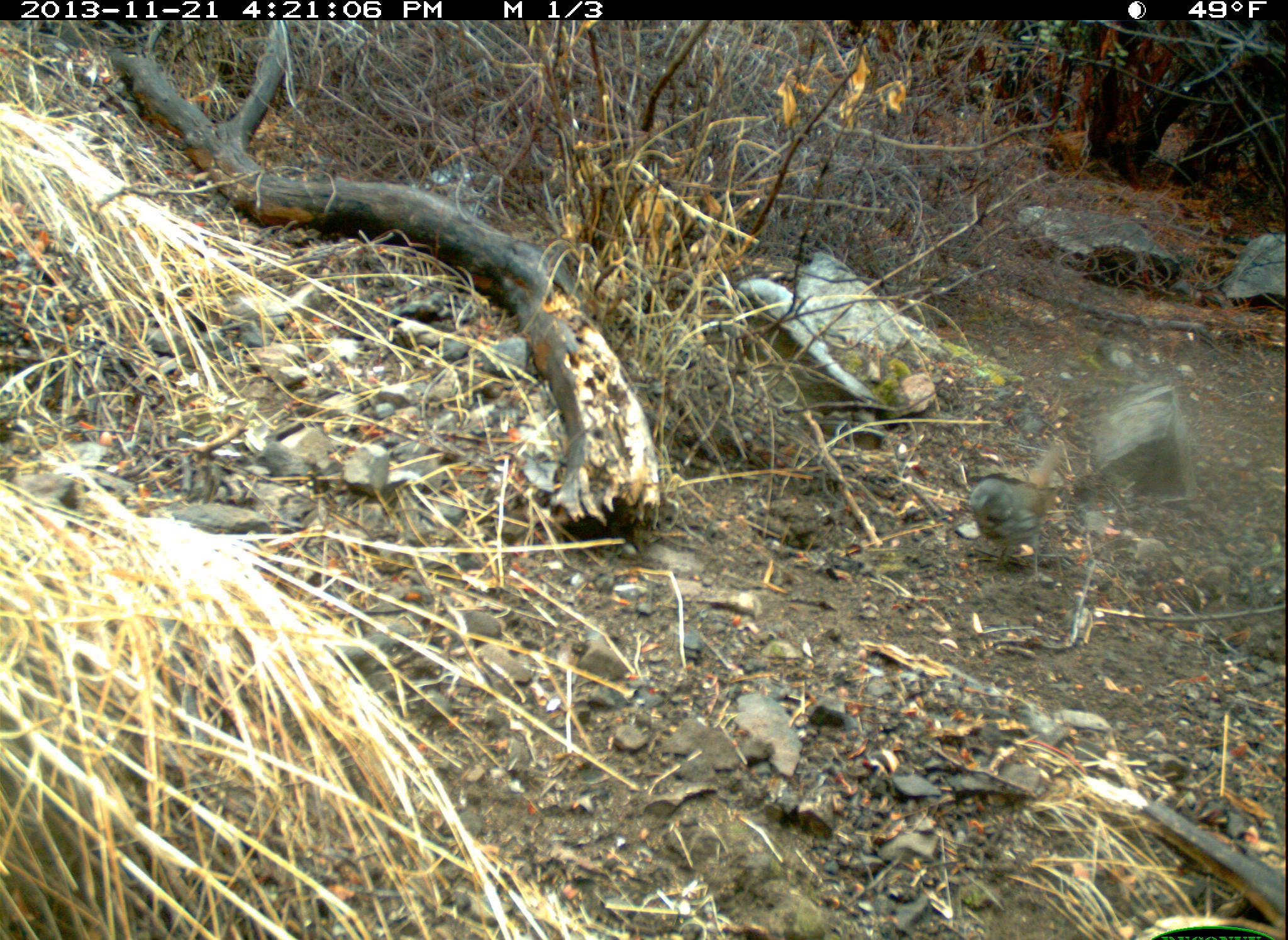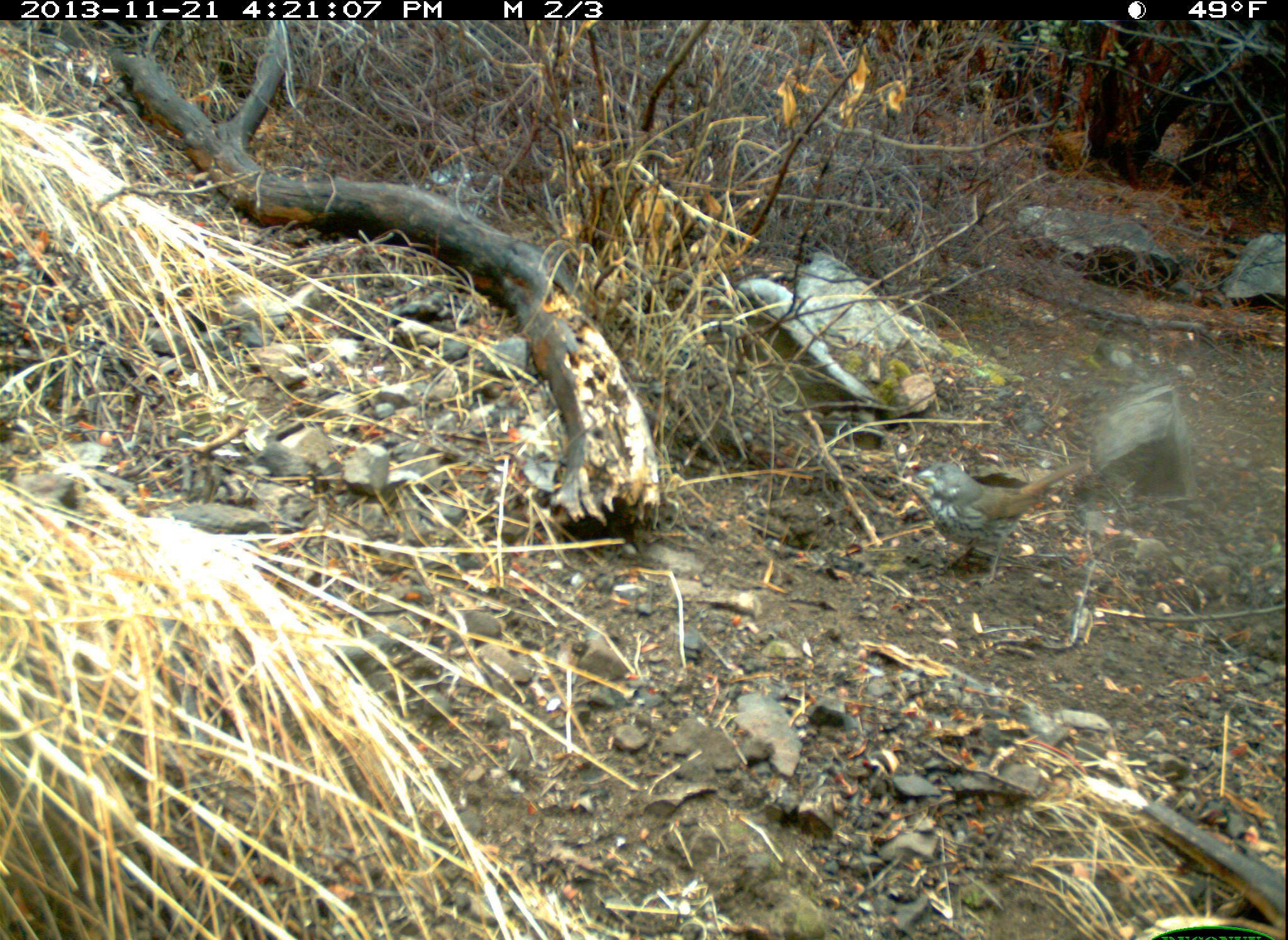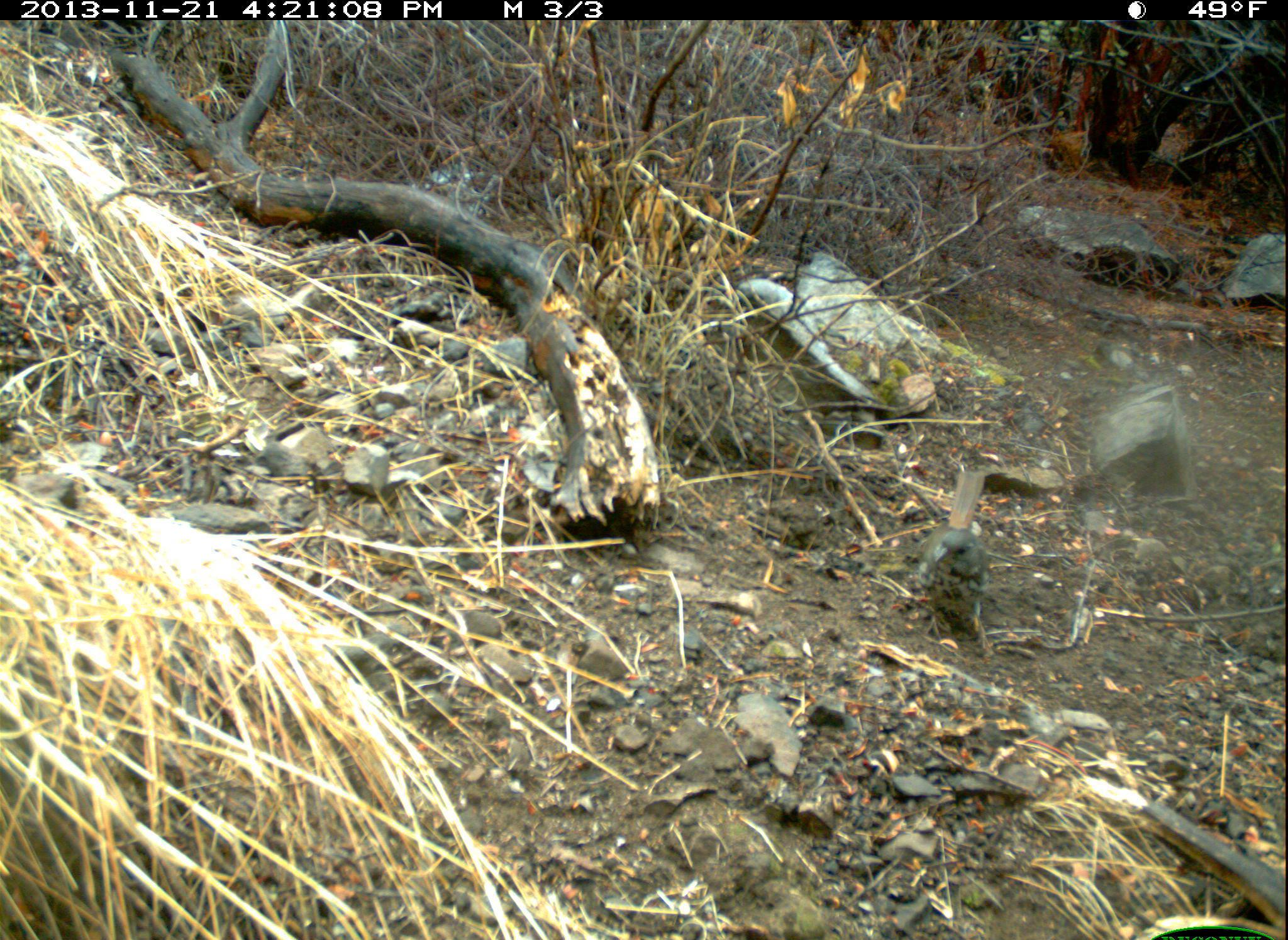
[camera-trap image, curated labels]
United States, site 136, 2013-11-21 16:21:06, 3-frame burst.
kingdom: Animalia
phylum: Chordata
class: Aves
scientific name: Aves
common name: bird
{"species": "bird (Aves)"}